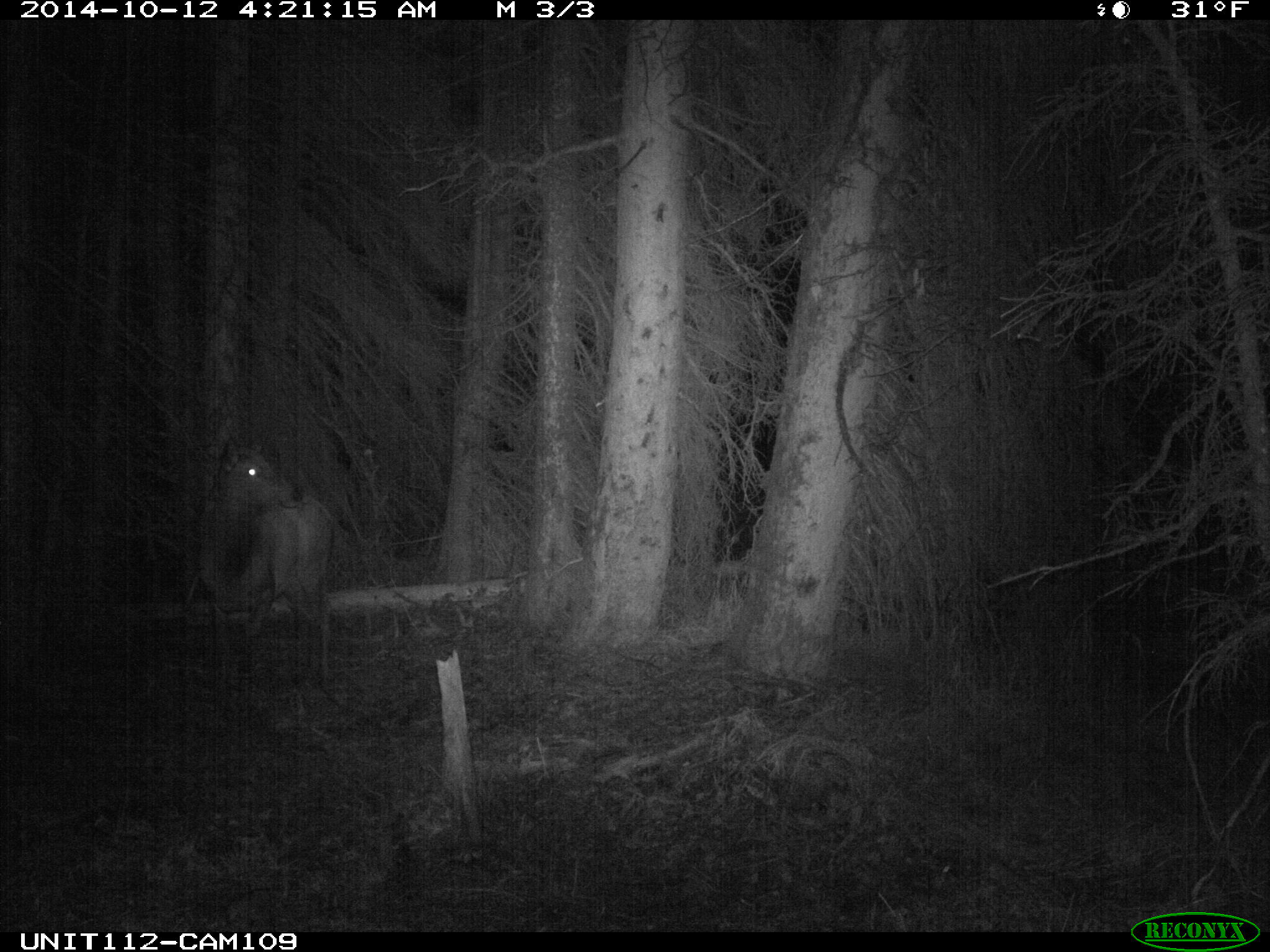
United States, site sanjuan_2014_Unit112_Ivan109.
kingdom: Animalia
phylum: Chordata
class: Mammalia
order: Artiodactyla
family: Cervidae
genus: Cervus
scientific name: Cervus elaphus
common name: red deer